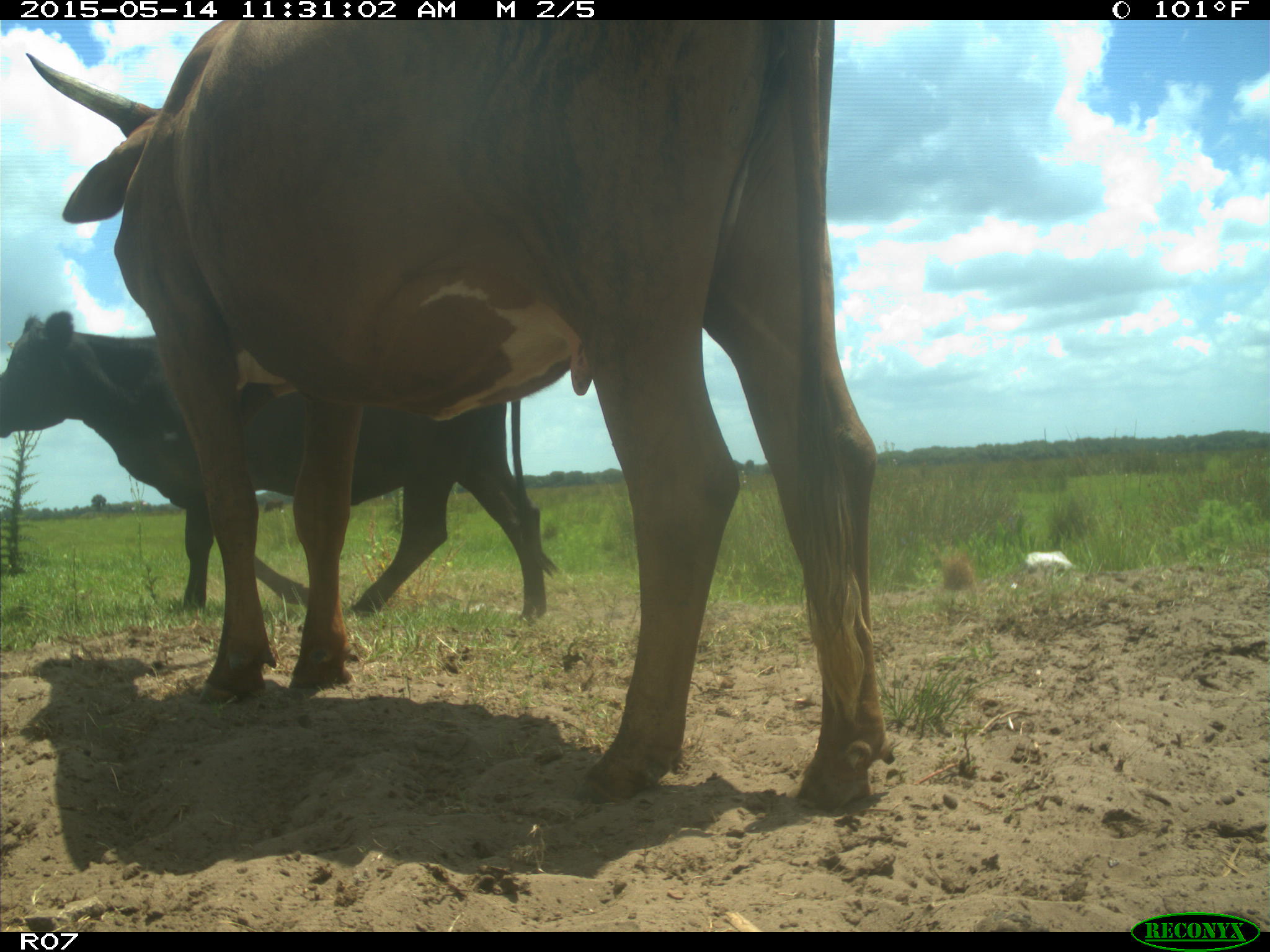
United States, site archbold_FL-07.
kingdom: Animalia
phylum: Chordata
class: Mammalia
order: Artiodactyla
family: Bovidae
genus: Bos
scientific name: Bos taurus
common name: domestic cow